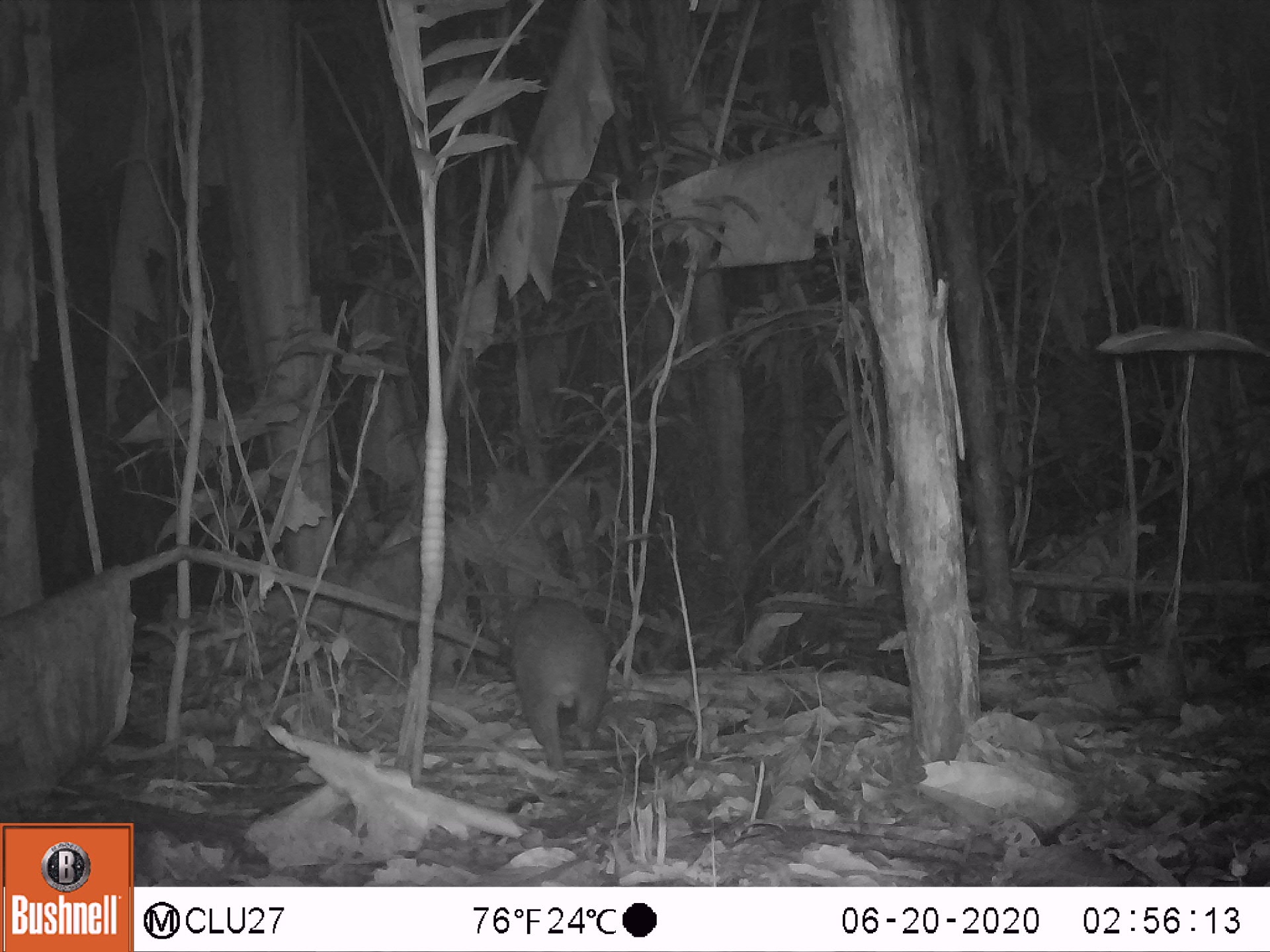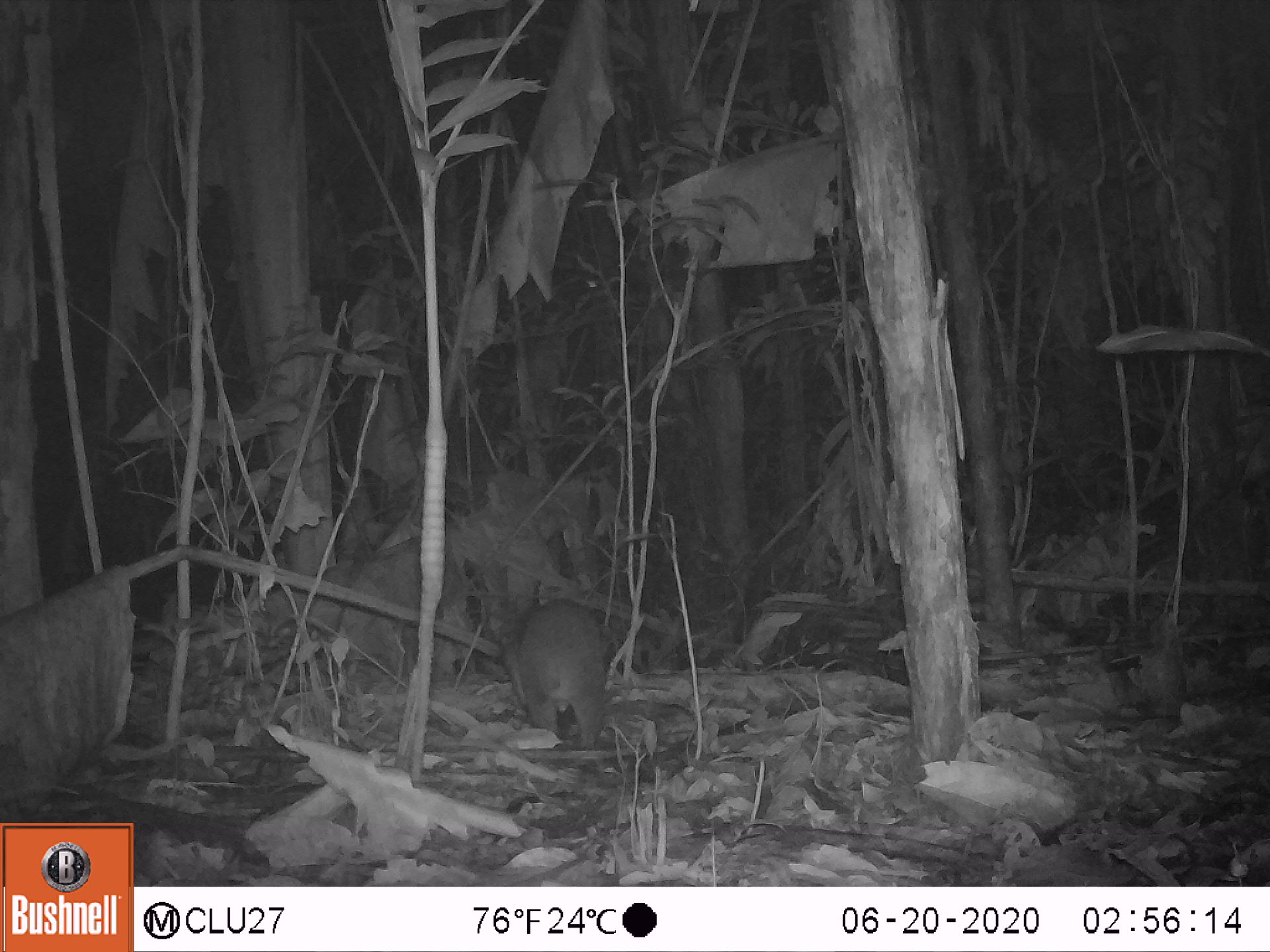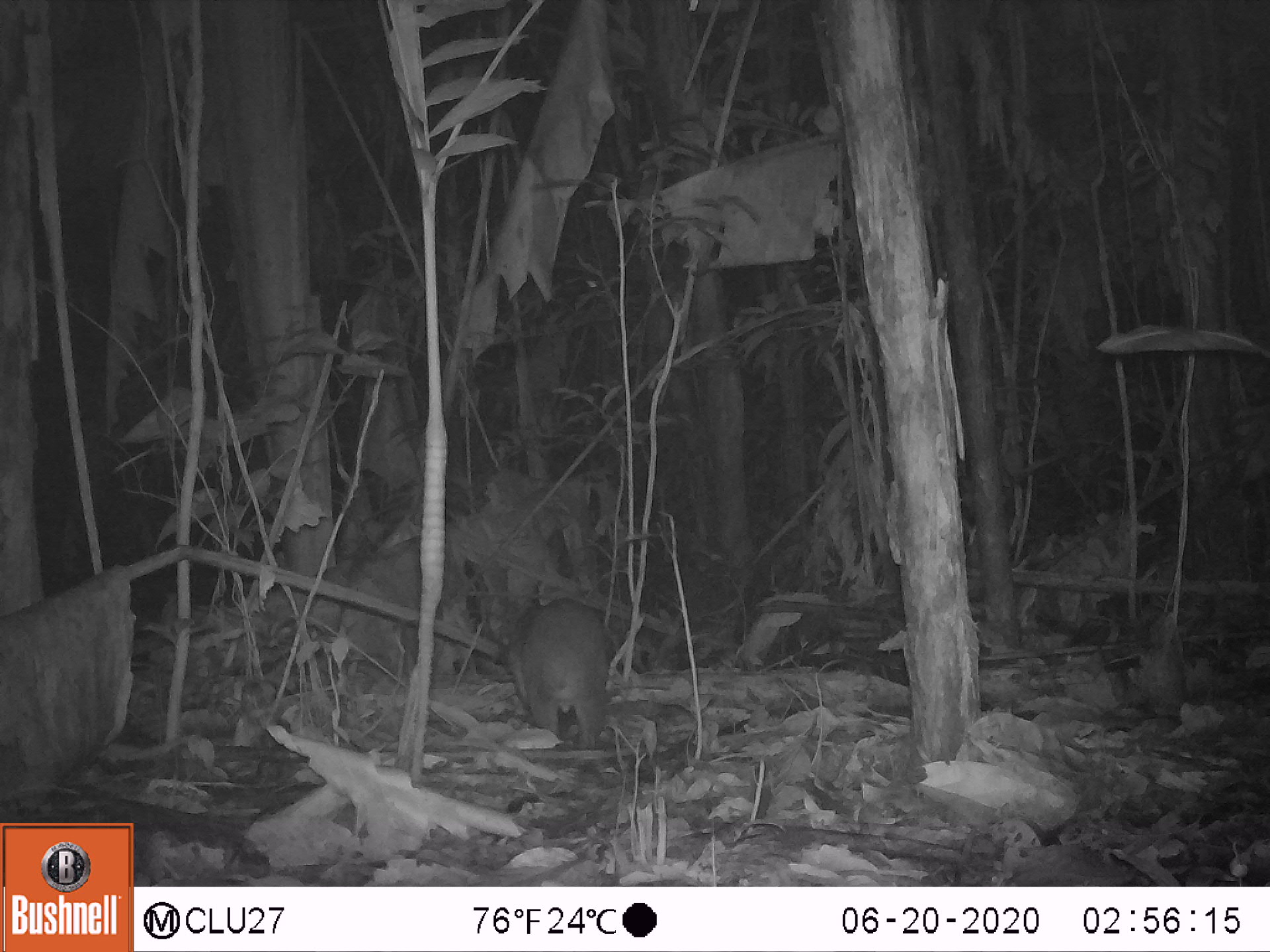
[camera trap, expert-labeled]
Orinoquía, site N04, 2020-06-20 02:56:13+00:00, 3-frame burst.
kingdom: Animalia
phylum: Chordata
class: Mammalia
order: Rodentia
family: Cuniculidae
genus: Cuniculus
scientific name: Cuniculus paca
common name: spotted paca